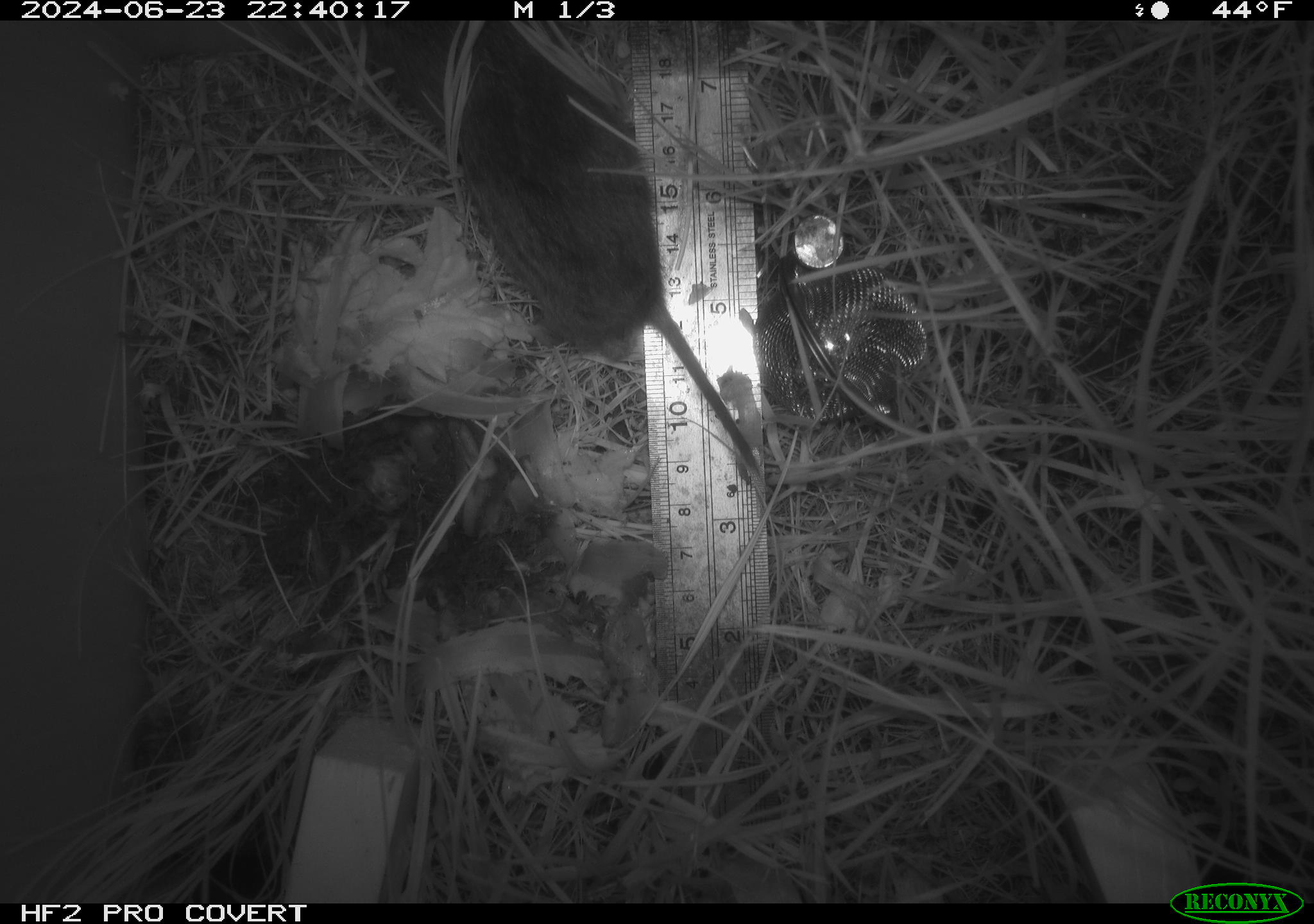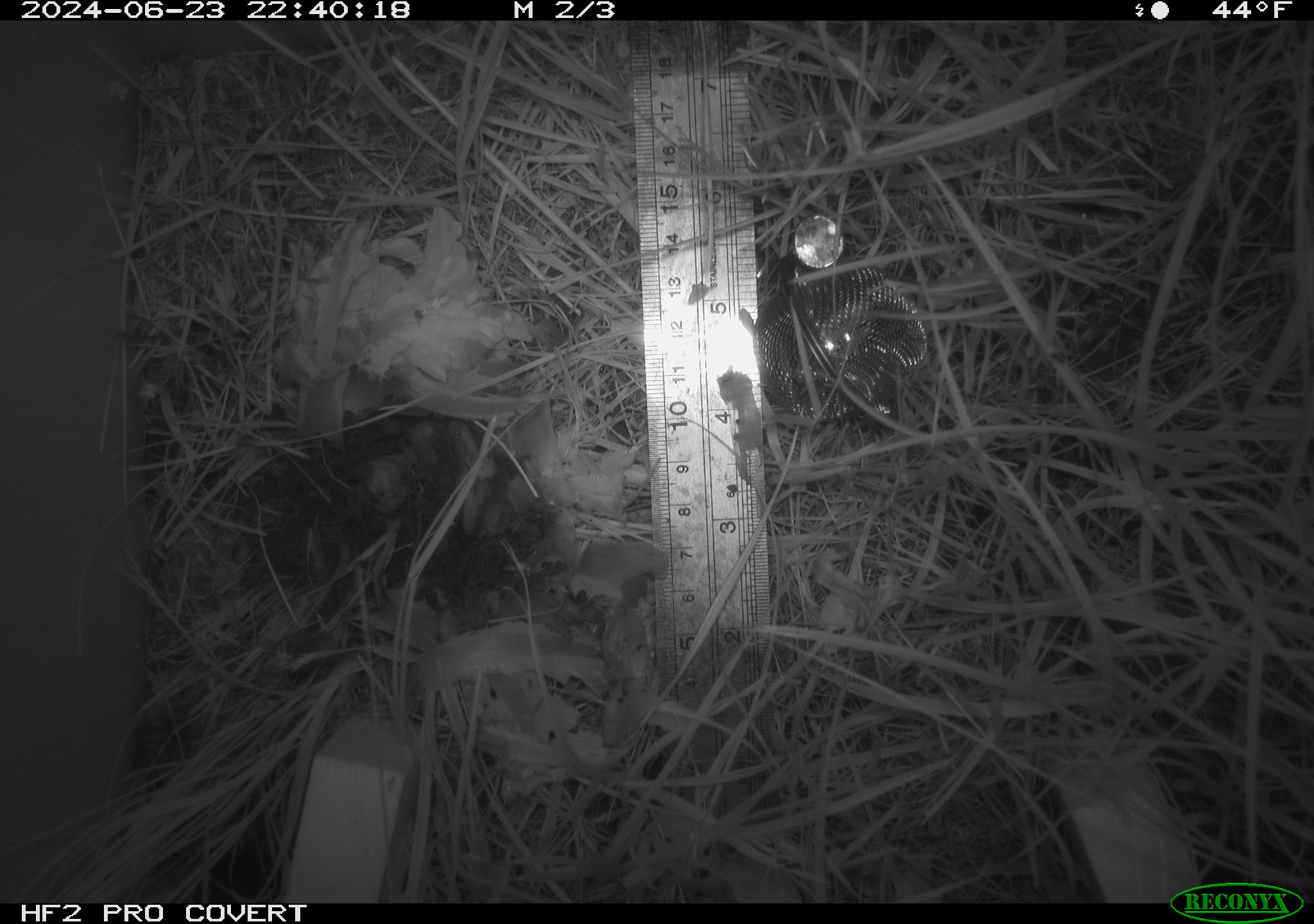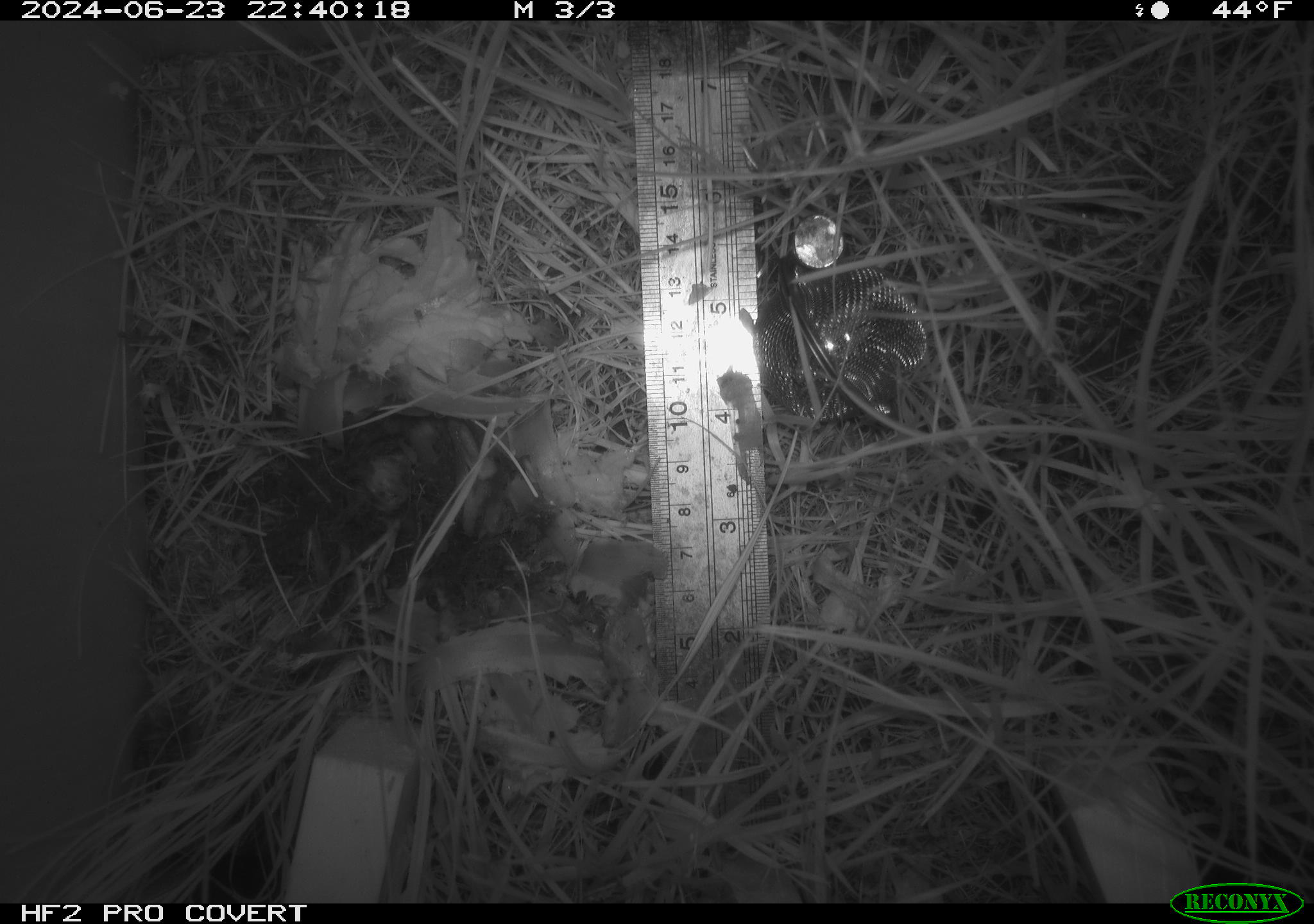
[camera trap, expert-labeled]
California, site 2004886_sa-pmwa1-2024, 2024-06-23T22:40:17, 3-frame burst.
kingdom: Animalia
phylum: Chordata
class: Mammalia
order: Rodentia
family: Cricetidae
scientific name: Arvicolinae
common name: voles, lemmings, and muskrats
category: arvicolinae subfamily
Arvicolinae subfamily (voles, lemmings, and muskrats) (Arvicolinae).